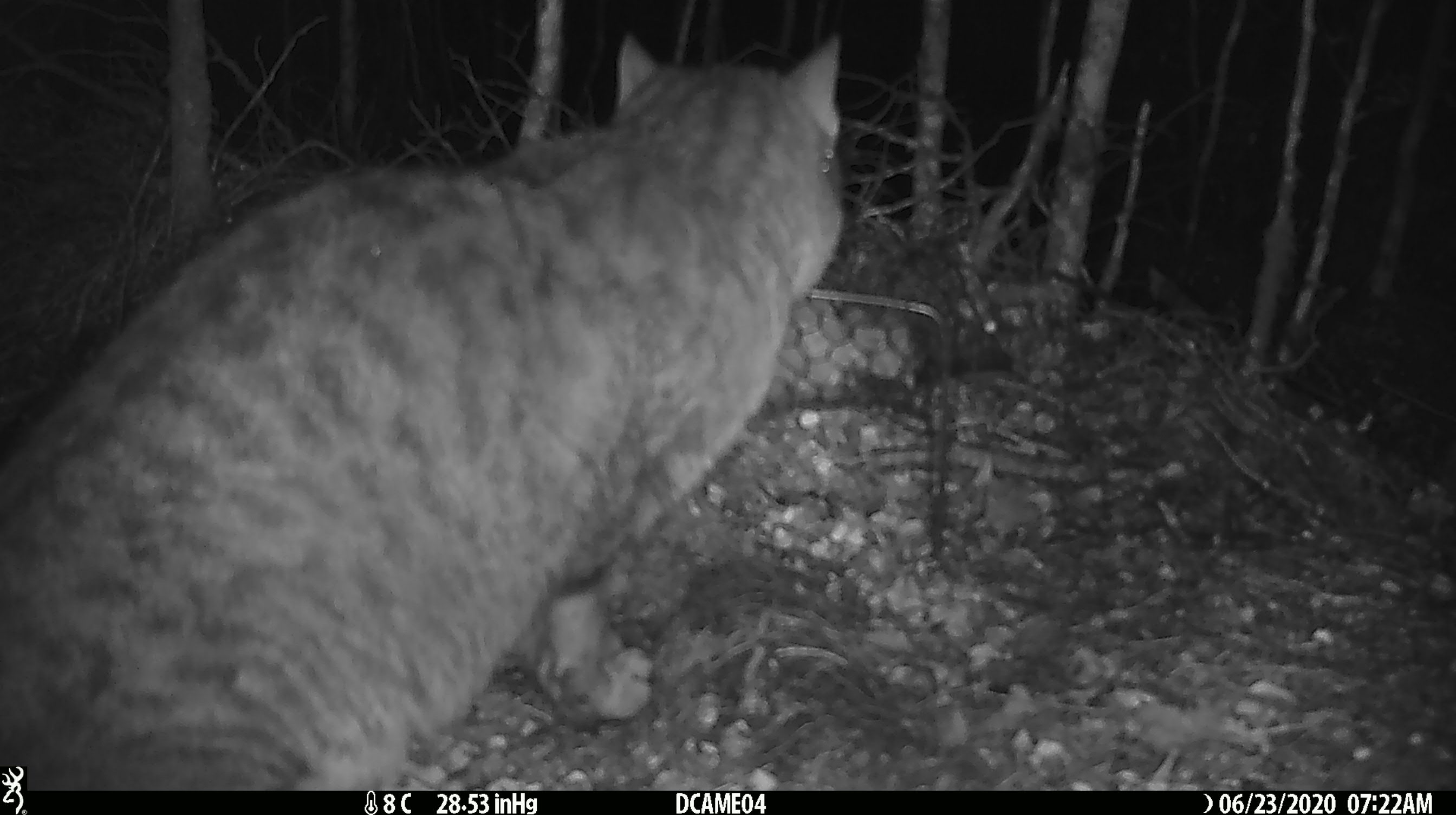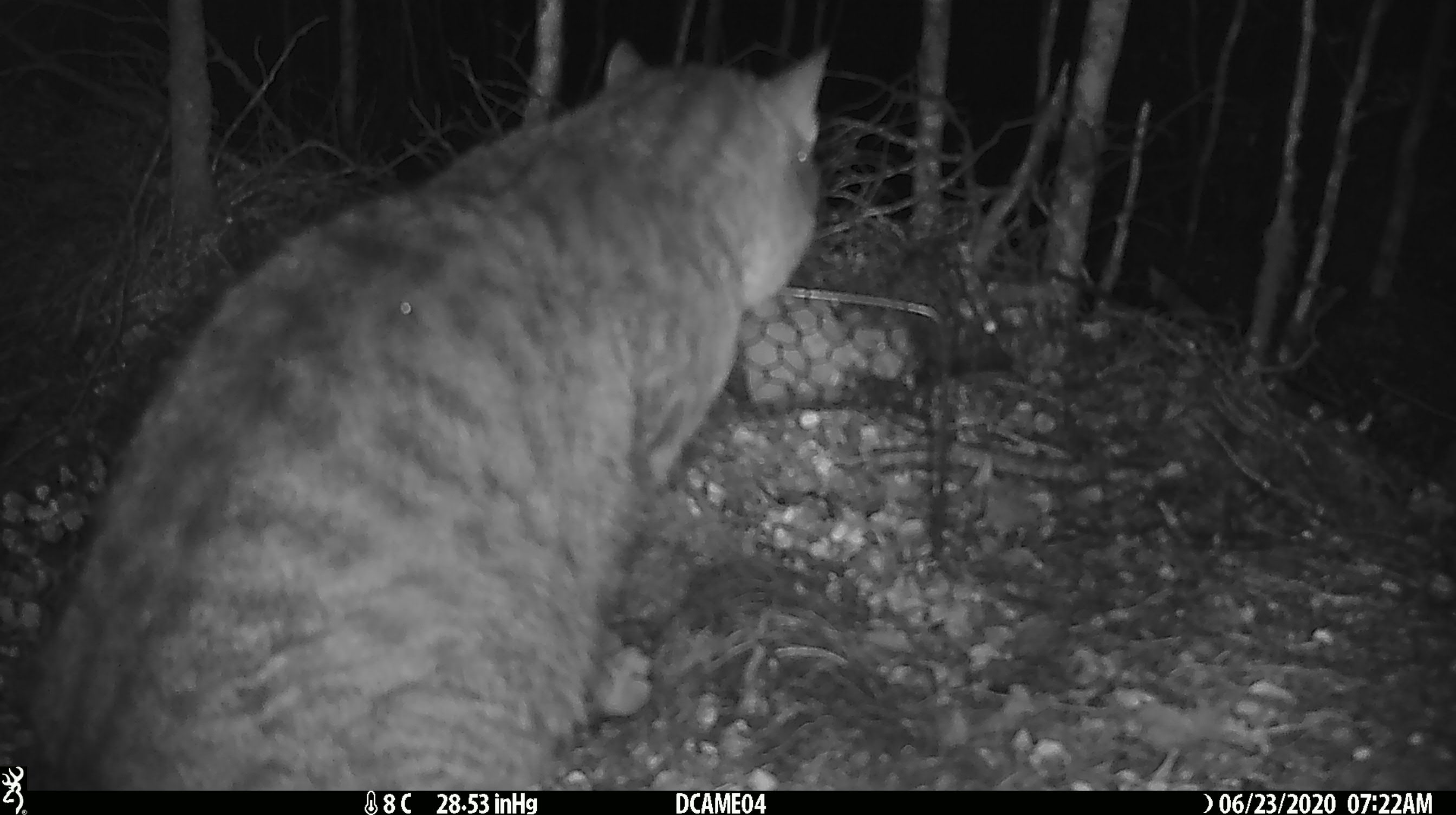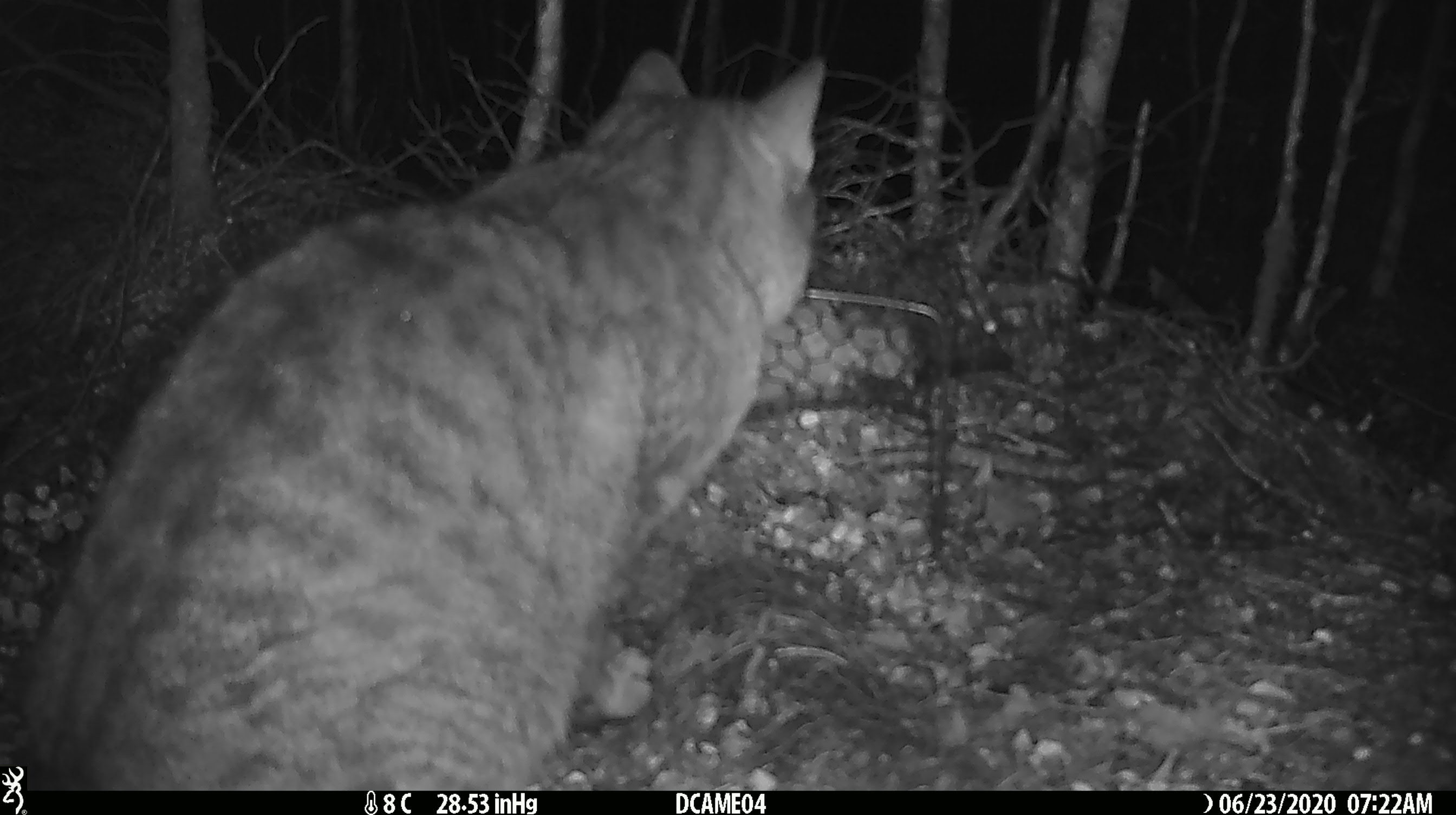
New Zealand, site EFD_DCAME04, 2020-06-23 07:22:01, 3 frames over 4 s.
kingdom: Animalia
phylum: Chordata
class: Mammalia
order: Carnivora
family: Felidae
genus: Felis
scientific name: Felis catus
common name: domestic cat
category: cat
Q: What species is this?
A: Cat (domestic cat) (Felis catus).